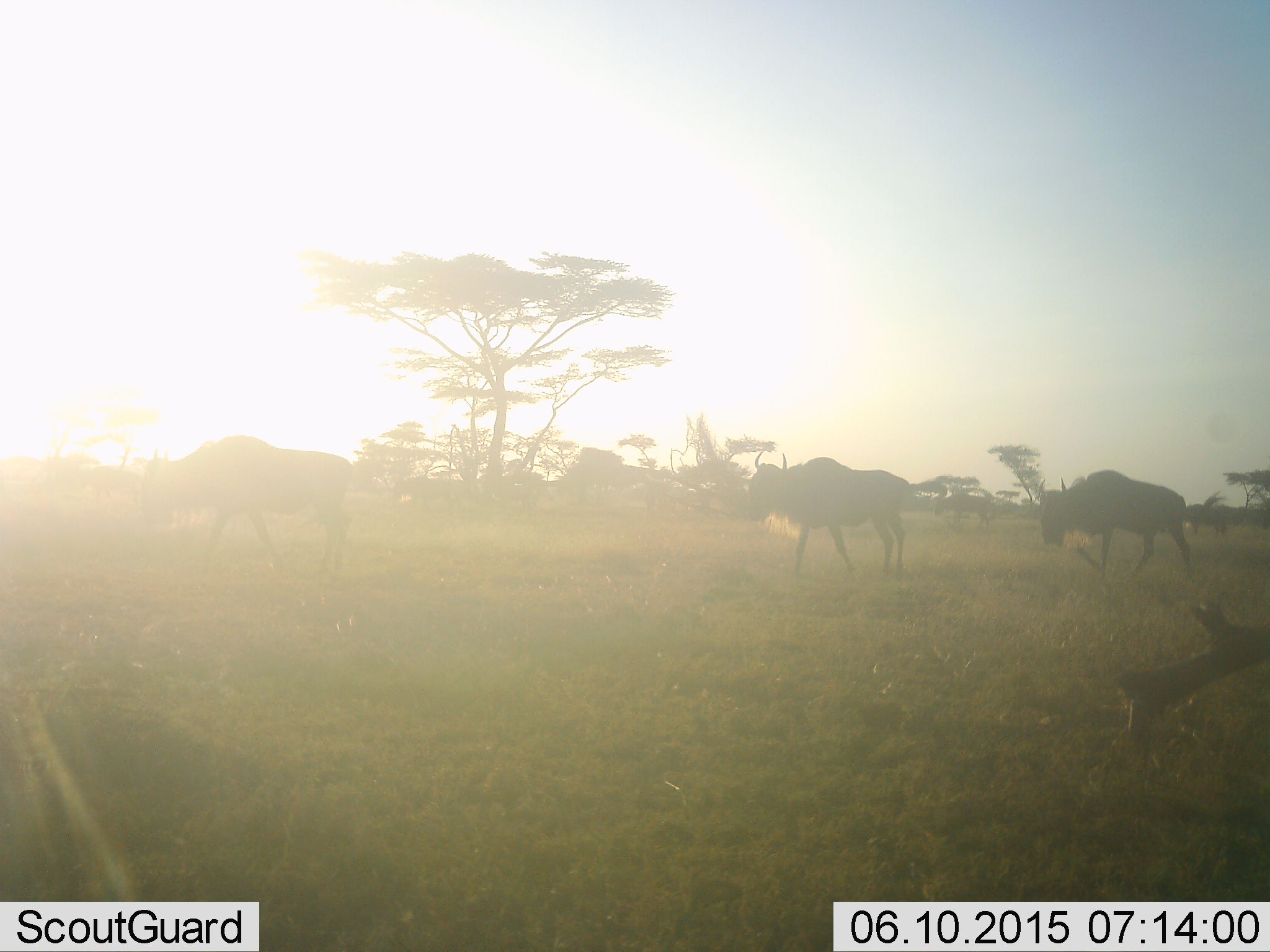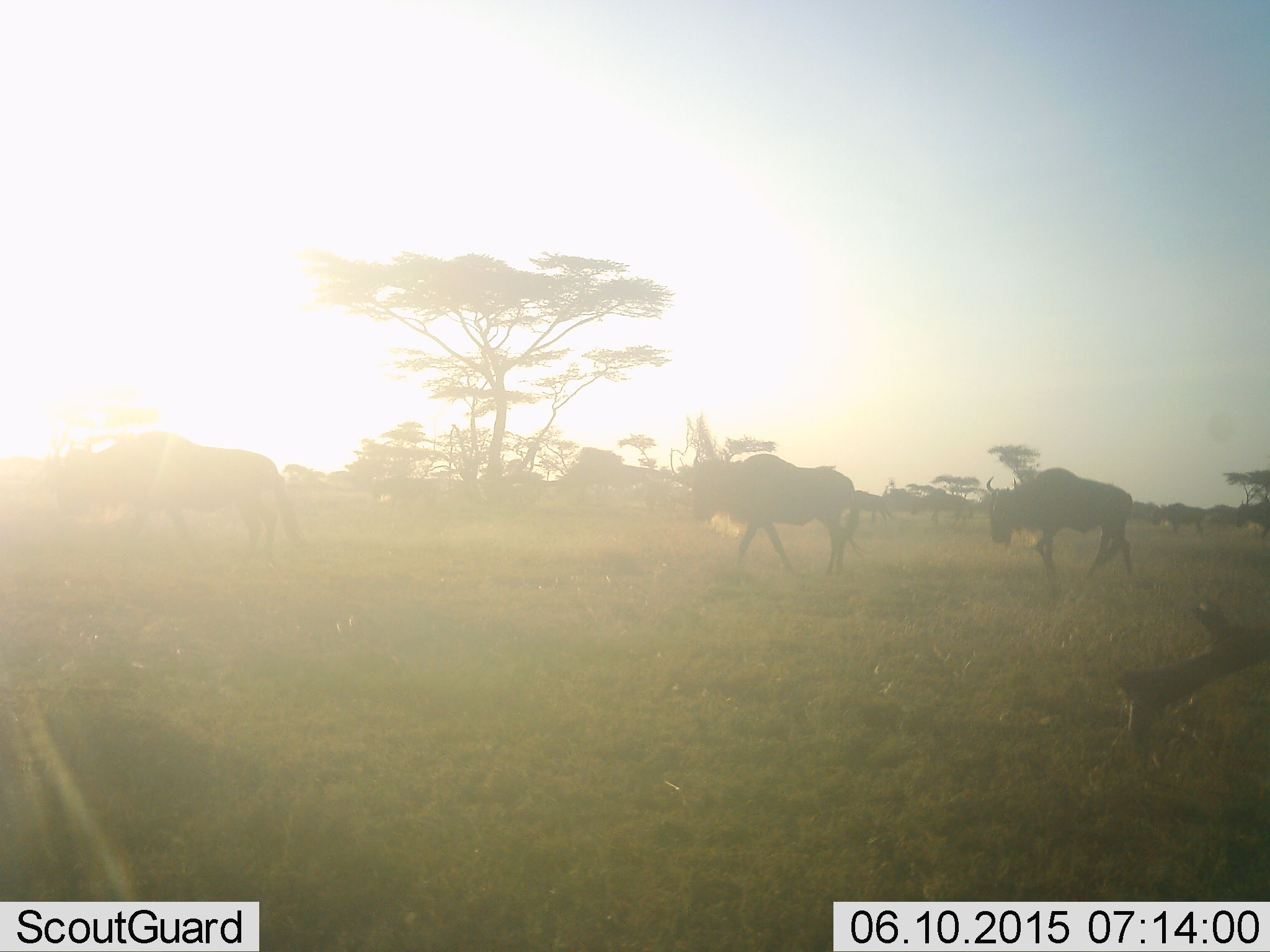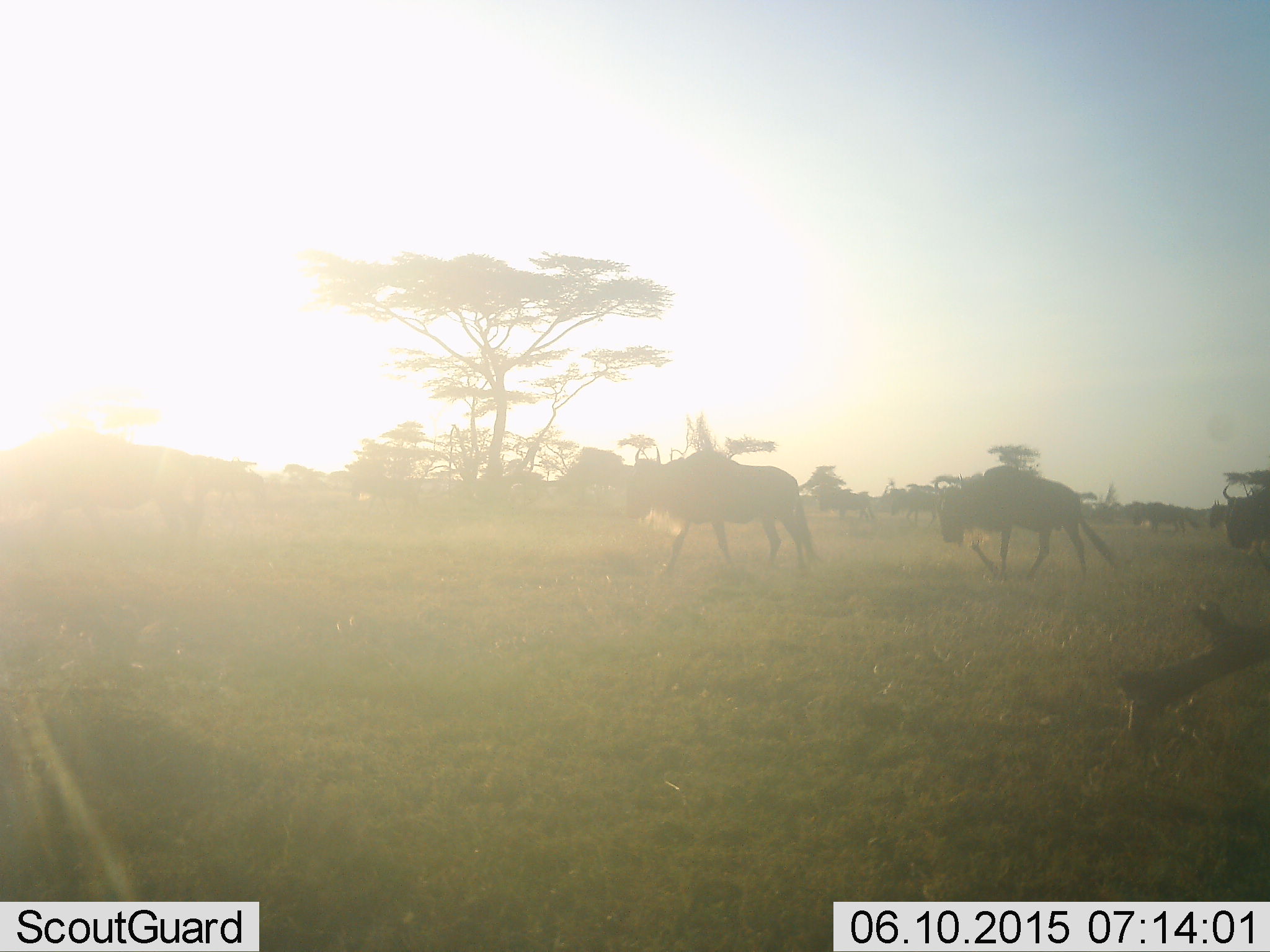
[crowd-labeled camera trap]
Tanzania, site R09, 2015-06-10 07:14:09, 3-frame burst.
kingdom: Animalia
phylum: Chordata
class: Mammalia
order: Artiodactyla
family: Bovidae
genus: Connochaetes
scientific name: Connochaetes taurinus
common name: blue wildebeest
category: wildebeest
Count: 9.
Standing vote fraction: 10%.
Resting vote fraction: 0%.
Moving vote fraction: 100%.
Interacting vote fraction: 0%.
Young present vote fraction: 0%.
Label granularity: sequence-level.